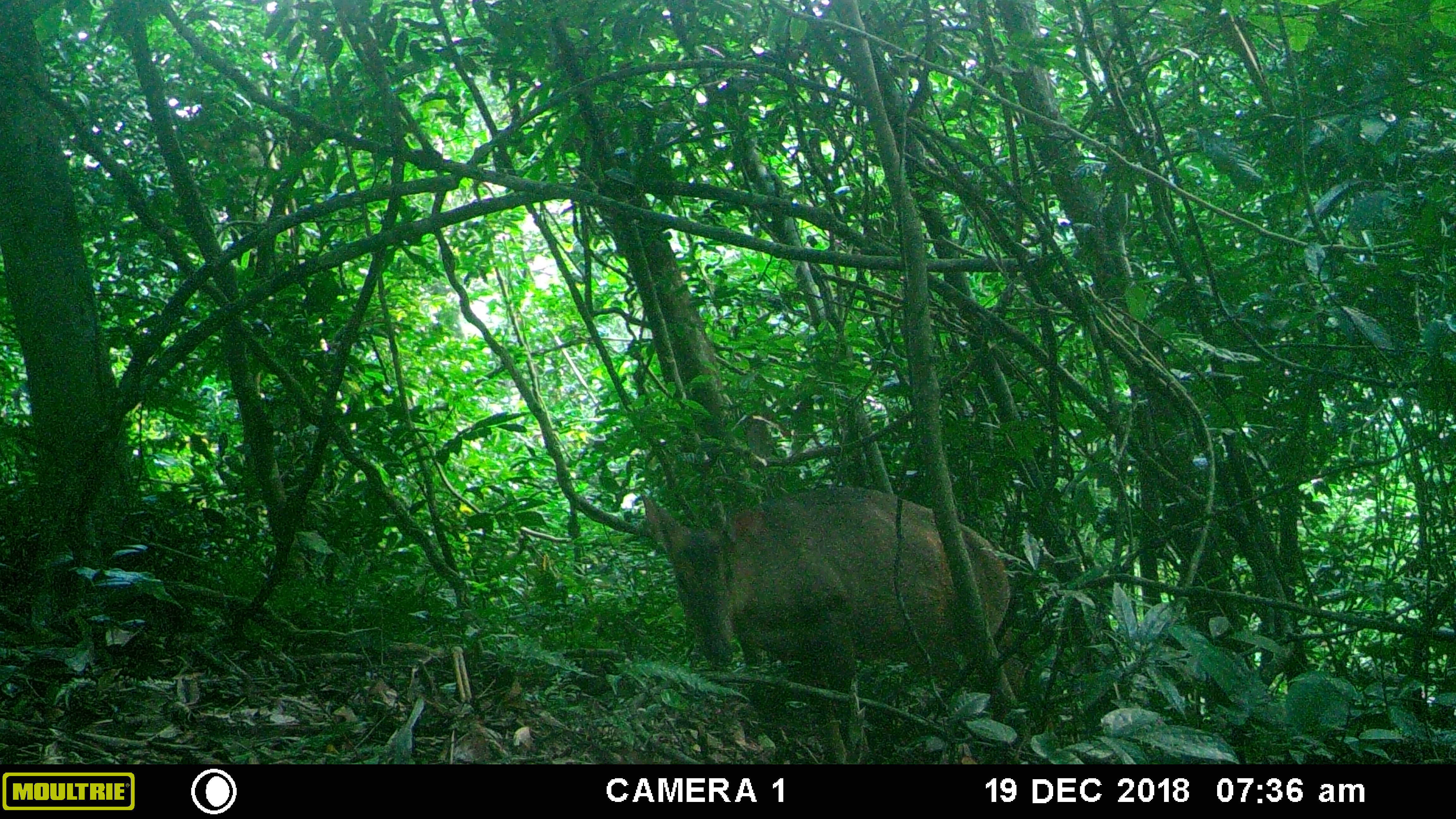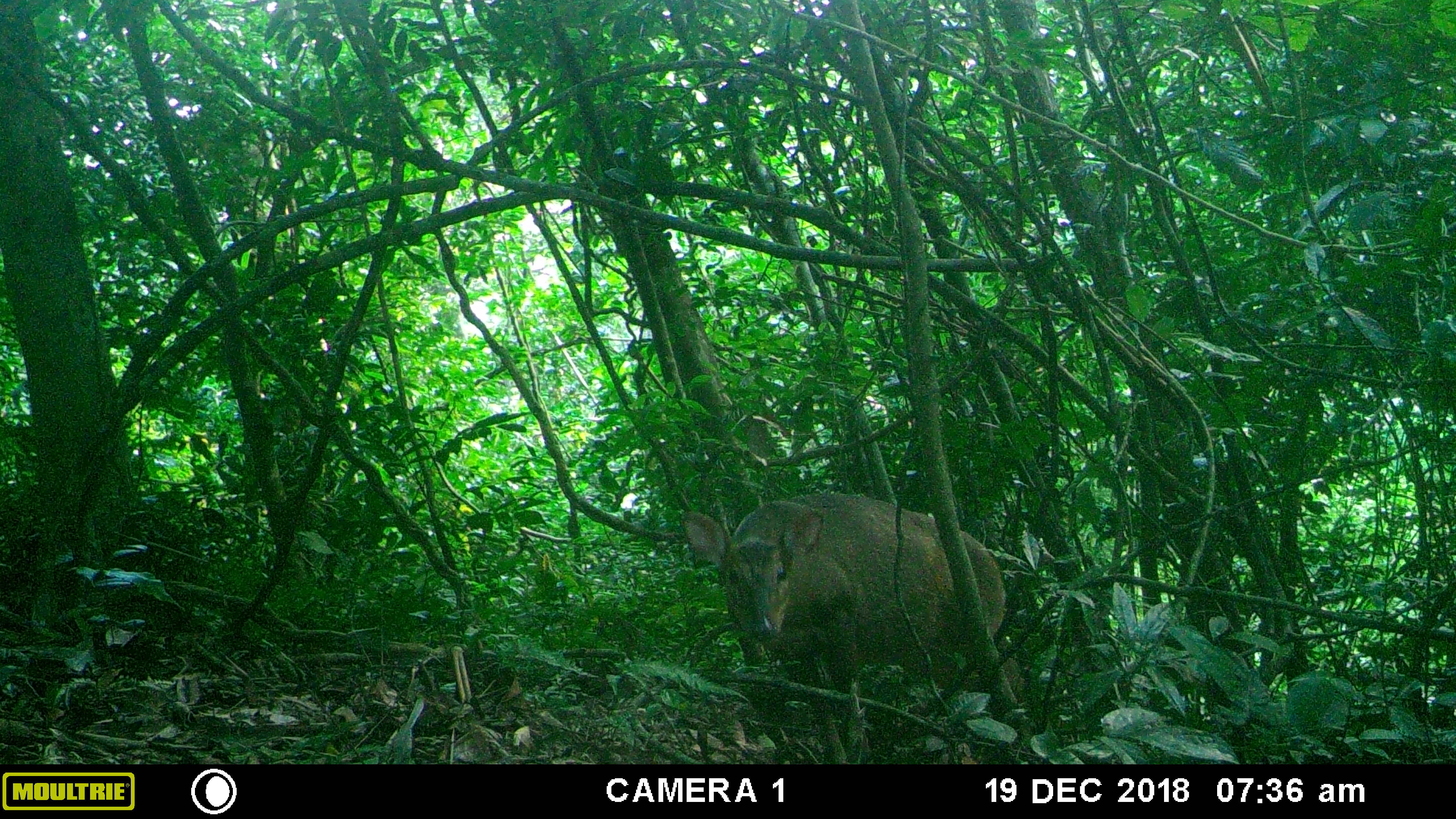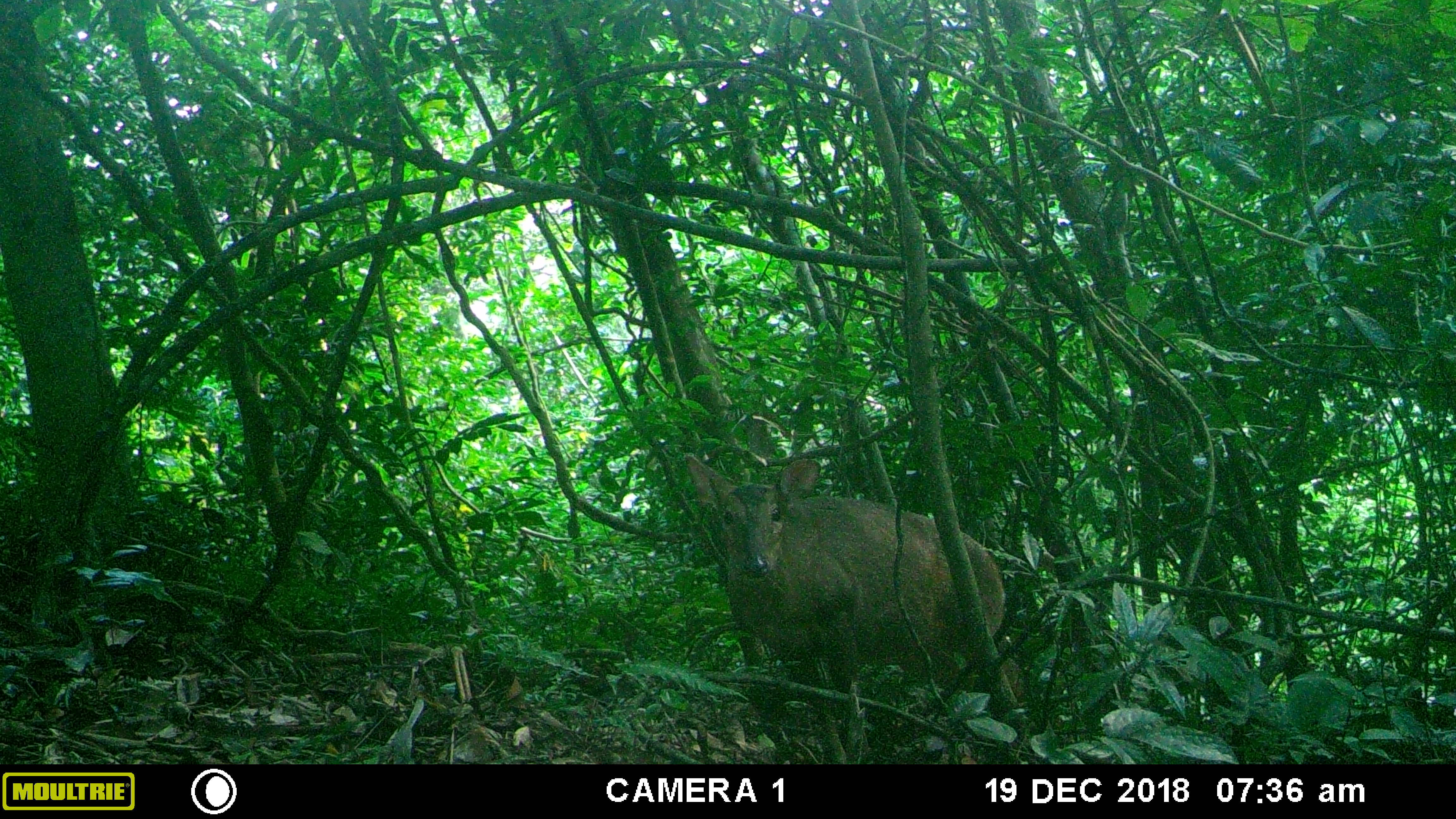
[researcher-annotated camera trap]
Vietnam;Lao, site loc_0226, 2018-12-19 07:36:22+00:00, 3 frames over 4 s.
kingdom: Animalia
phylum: Chordata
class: Mammalia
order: Artiodactyla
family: Cervidae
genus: Muntiacus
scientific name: Muntiacus vuquangensis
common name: large-antlered muntjac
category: large antlered muntjac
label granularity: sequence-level